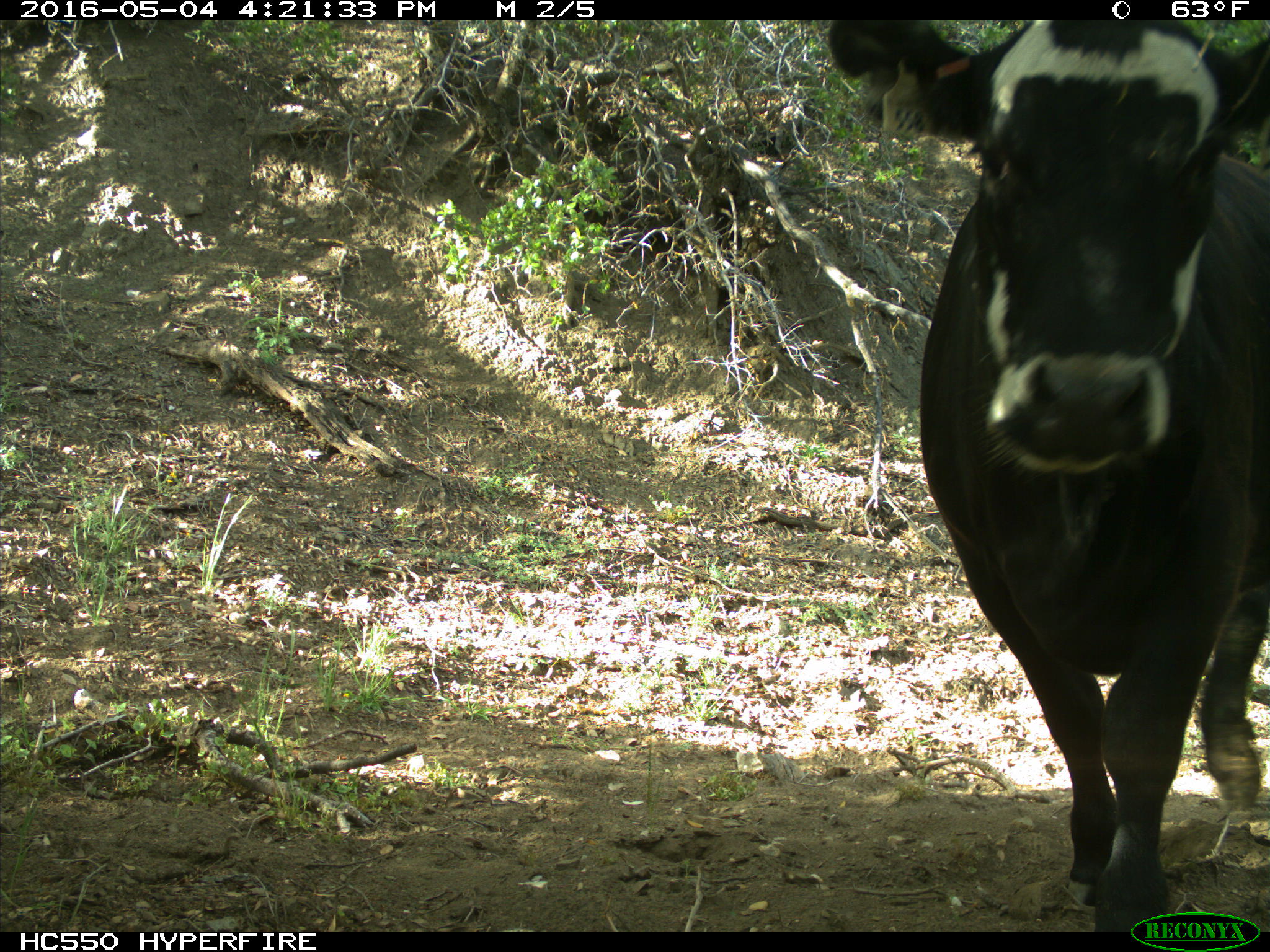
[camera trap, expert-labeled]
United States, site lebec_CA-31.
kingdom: Animalia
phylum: Chordata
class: Mammalia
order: Artiodactyla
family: Bovidae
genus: Bos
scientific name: Bos taurus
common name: domestic cow